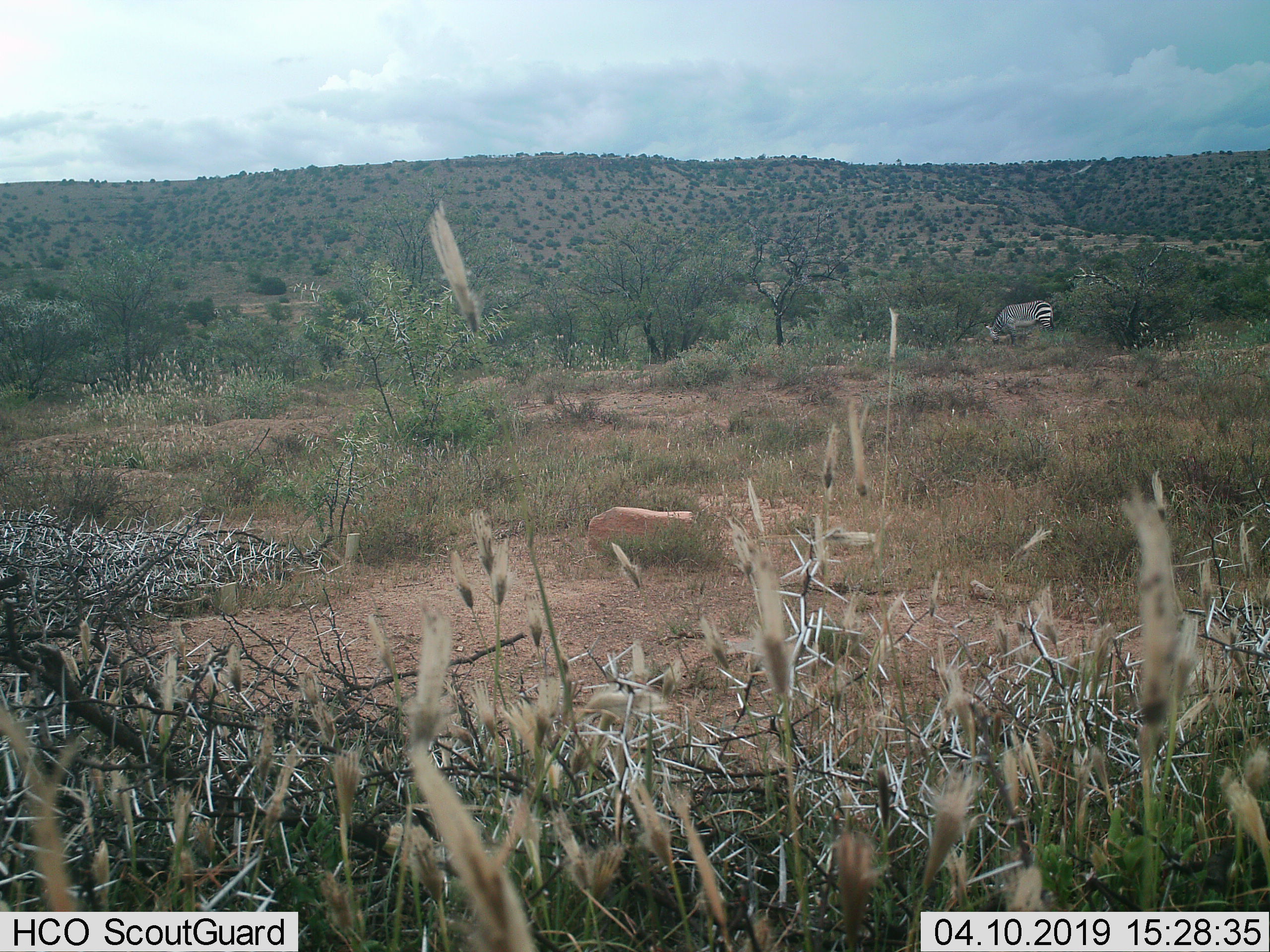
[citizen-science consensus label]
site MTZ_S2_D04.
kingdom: Animalia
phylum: Chordata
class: Mammalia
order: Perissodactyla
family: Equidae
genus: Equus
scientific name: Equus zebra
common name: mountain zebra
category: zebramountain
Zebramountain (mountain zebra) (Equus zebra), count 1. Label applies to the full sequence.